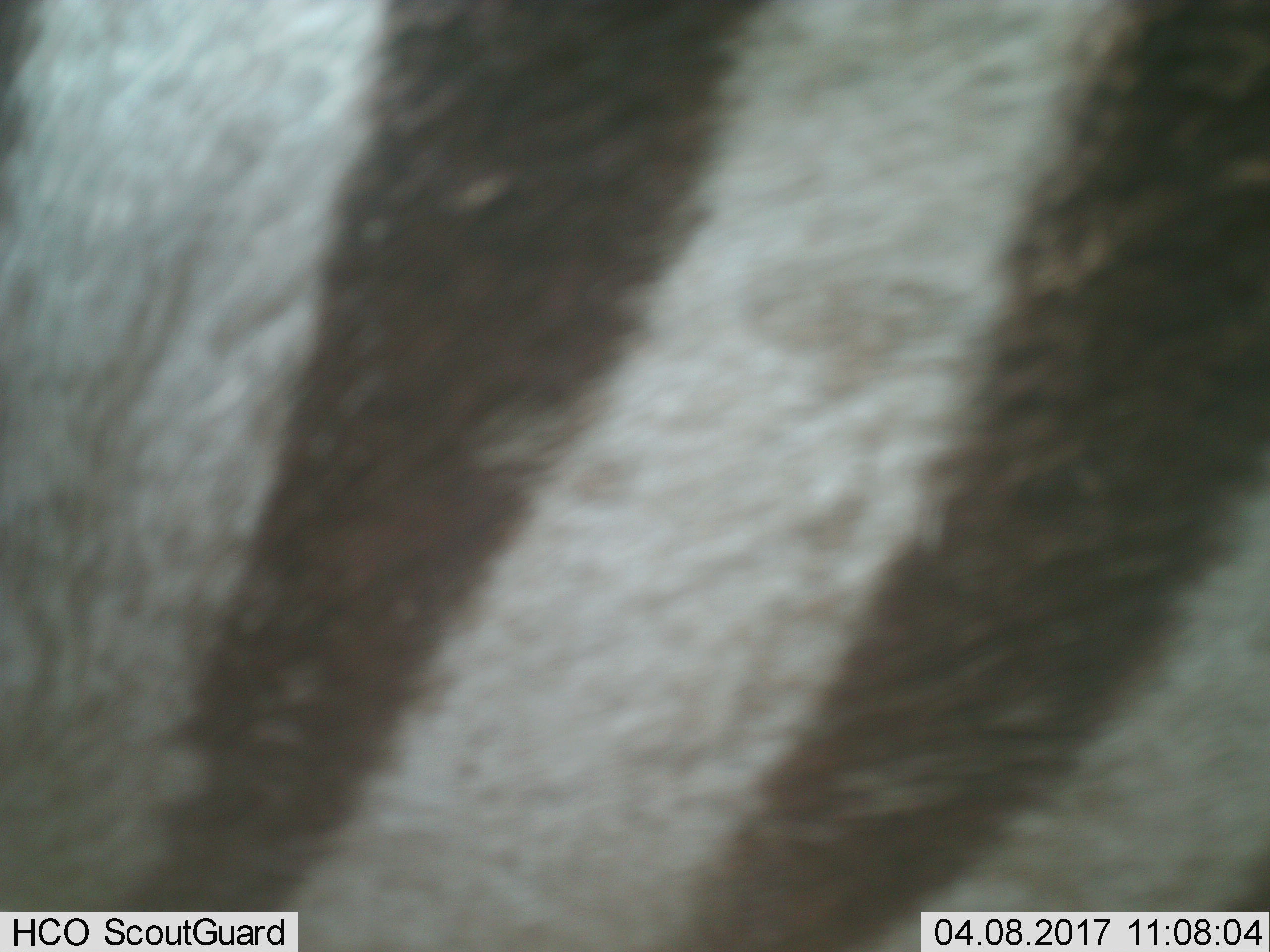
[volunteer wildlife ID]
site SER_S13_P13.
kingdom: Animalia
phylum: Chordata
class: Mammalia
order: Perissodactyla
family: Equidae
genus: Equus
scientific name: Equus quagga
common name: plains zebra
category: zebraplains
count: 1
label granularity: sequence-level